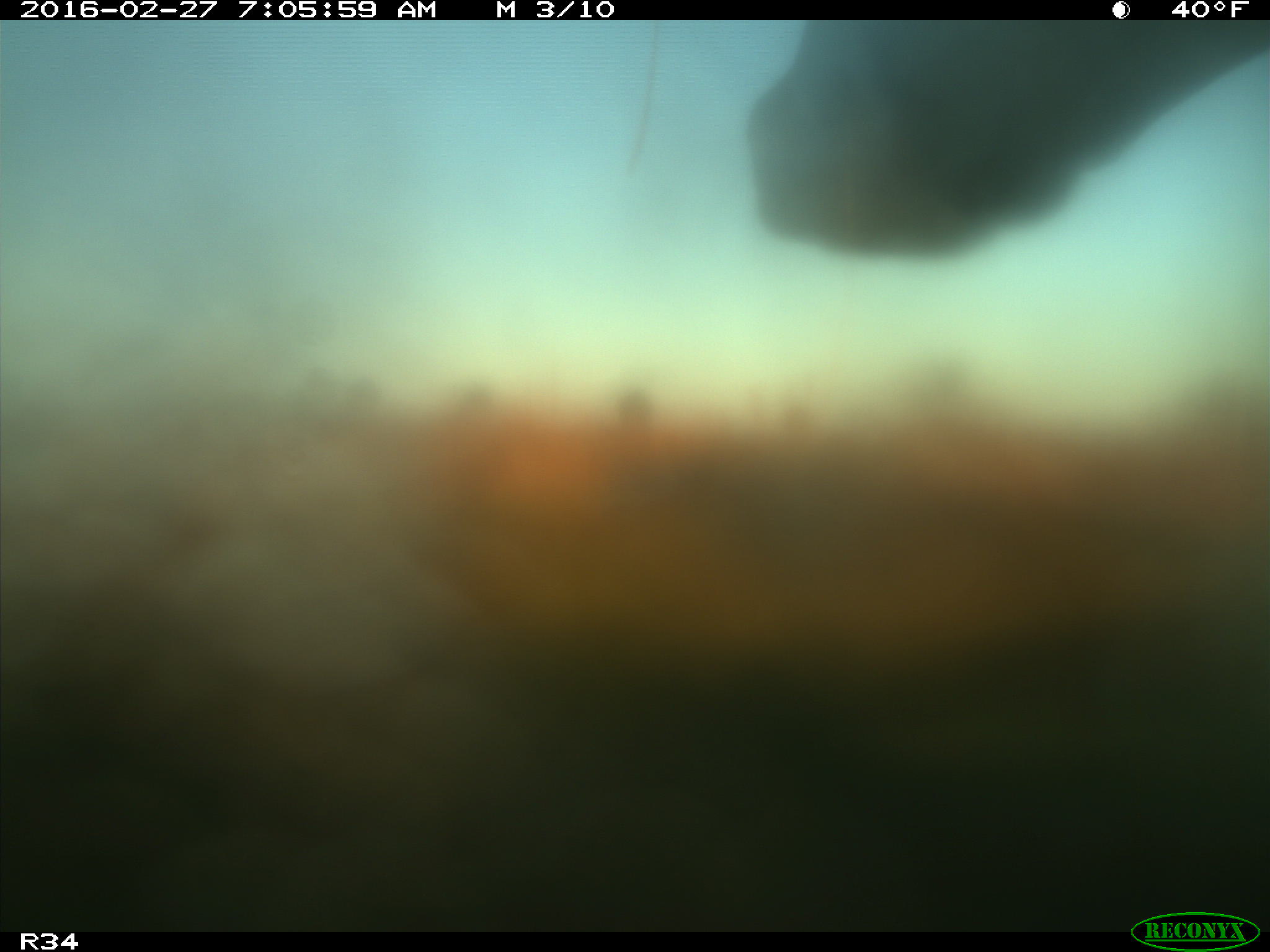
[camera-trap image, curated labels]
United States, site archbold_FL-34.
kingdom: Animalia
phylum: Chordata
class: Mammalia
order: Artiodactyla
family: Bovidae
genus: Bos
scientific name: Bos taurus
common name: domestic cow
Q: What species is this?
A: Bos taurus (domestic cow).